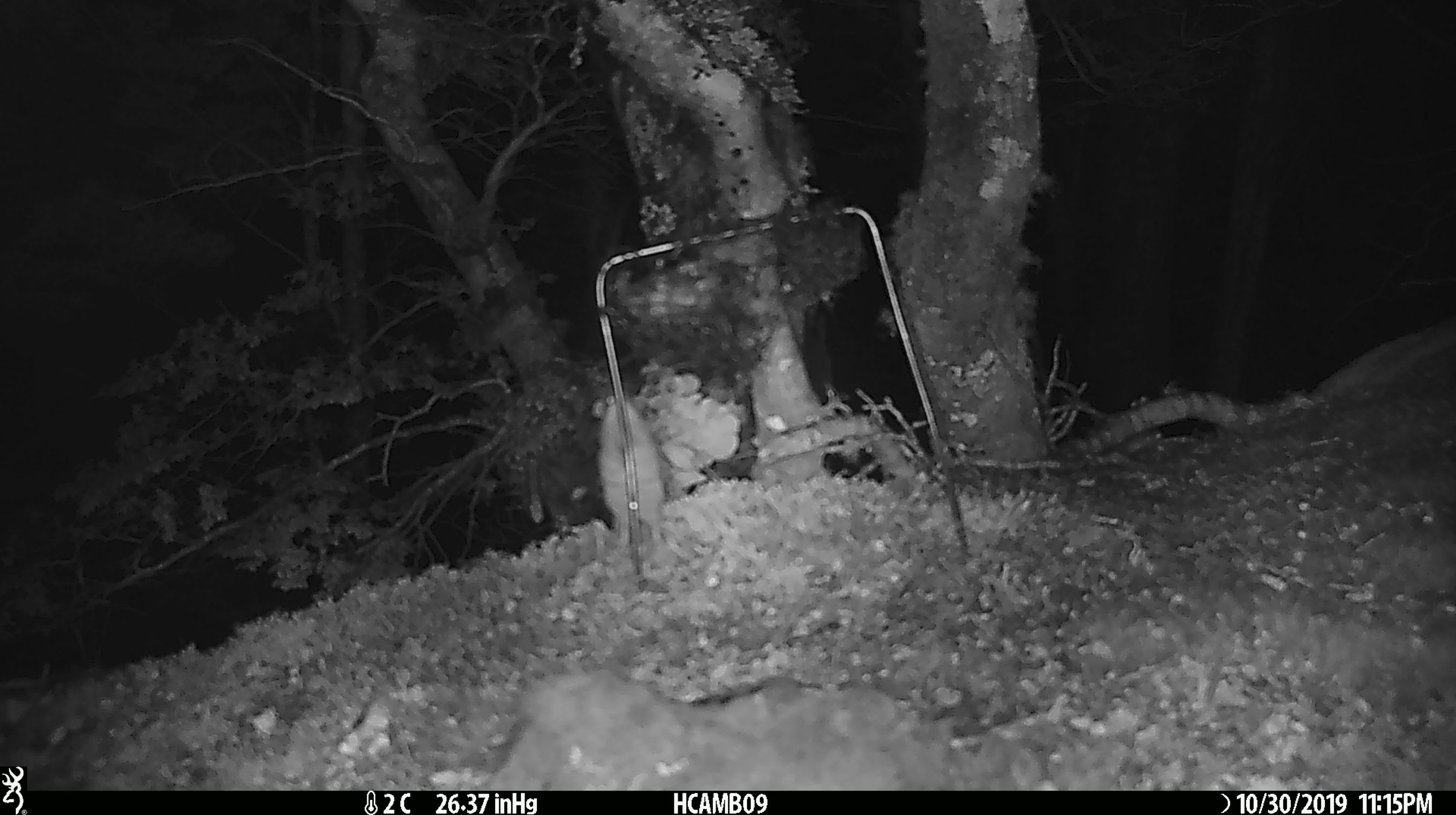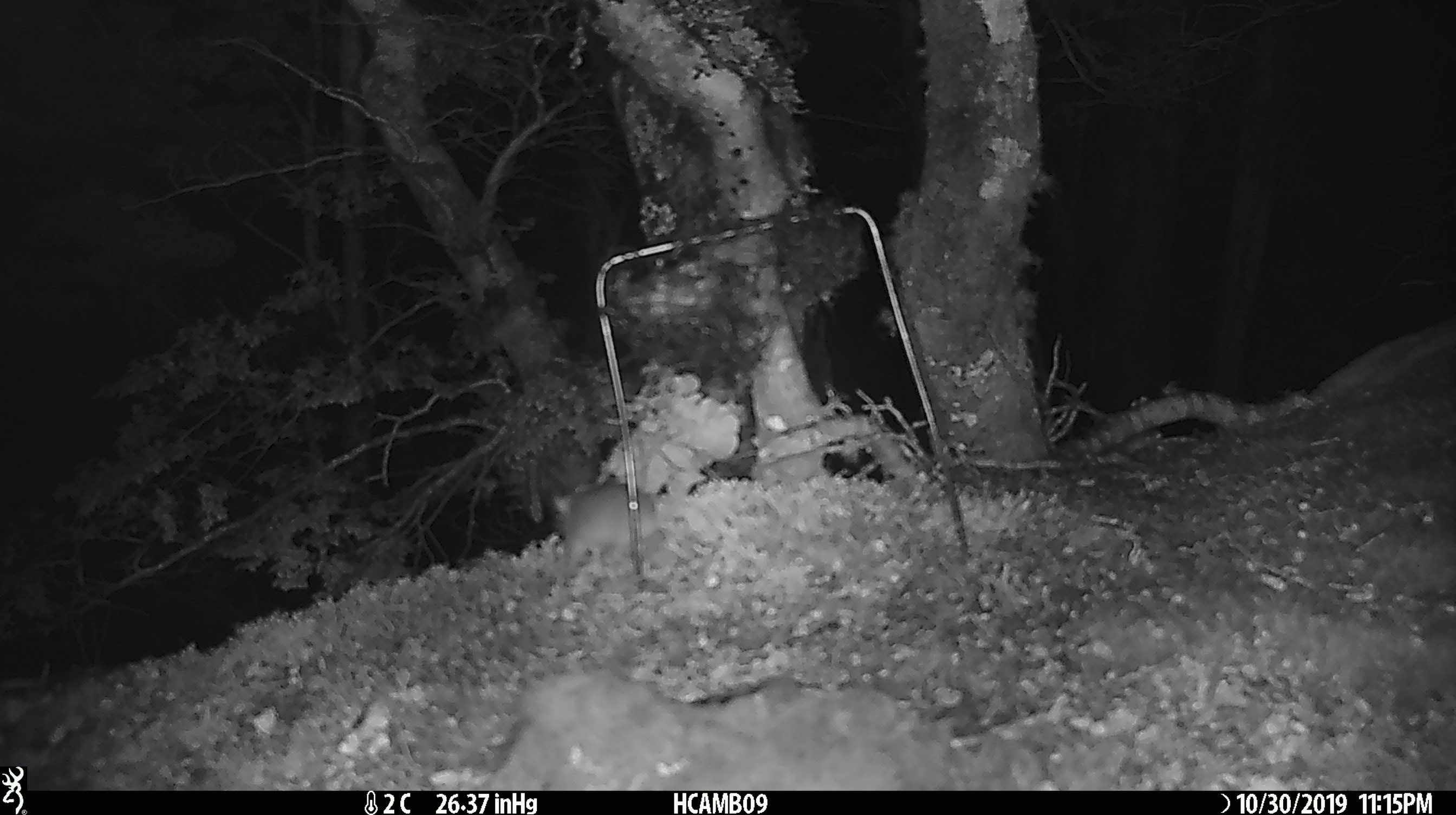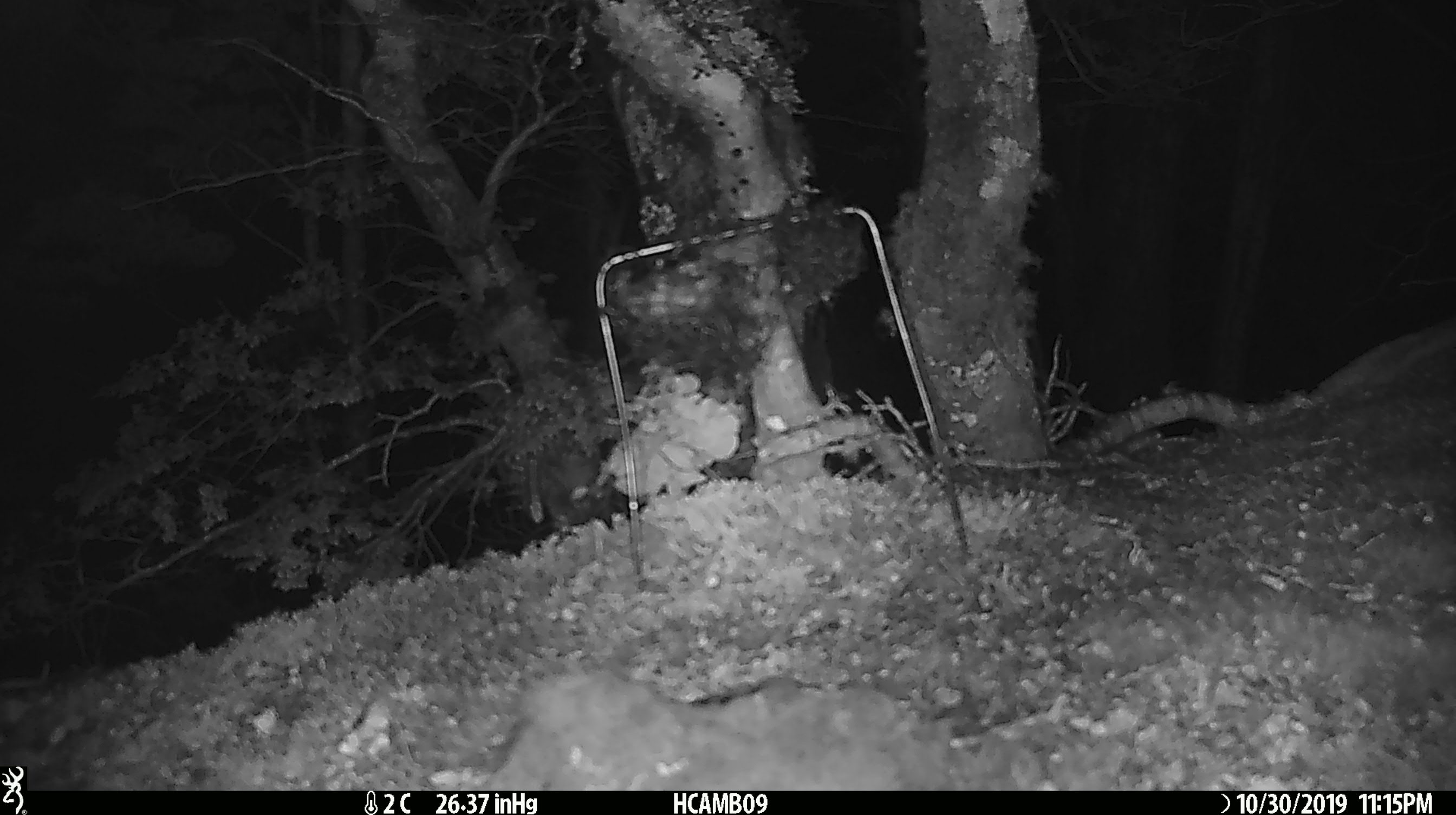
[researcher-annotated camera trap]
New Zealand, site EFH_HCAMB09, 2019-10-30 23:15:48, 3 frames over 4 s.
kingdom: Animalia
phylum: Chordata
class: Mammalia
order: Rodentia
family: Muridae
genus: Mus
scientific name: Mus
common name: mouse